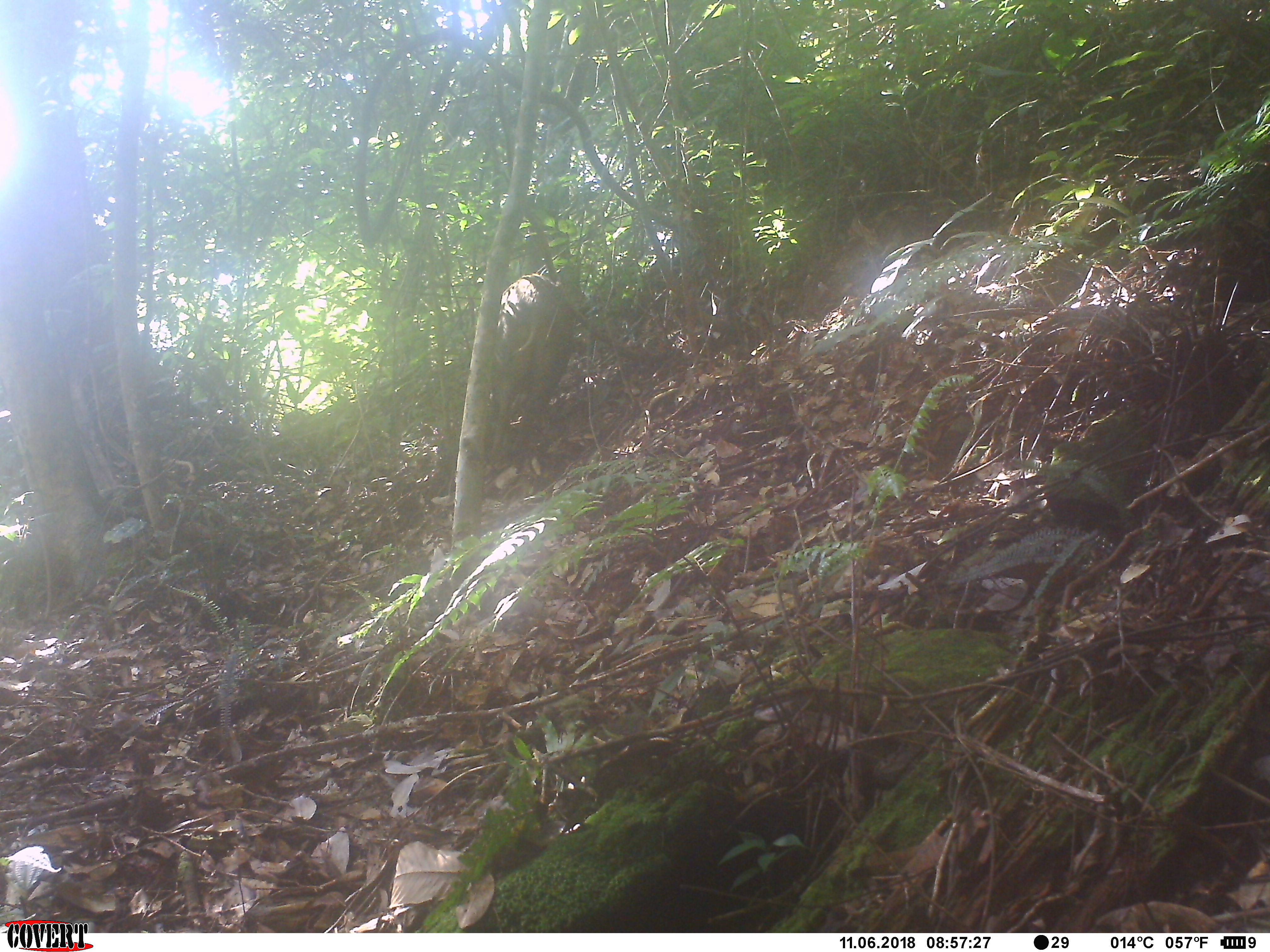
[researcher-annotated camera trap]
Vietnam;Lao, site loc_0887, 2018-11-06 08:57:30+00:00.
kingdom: Animalia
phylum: Chordata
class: Mammalia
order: Artiodactyla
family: Suidae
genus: Sus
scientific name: Sus scrofa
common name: eurasian wild pig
Eurasian wild pig (Sus scrofa). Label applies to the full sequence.